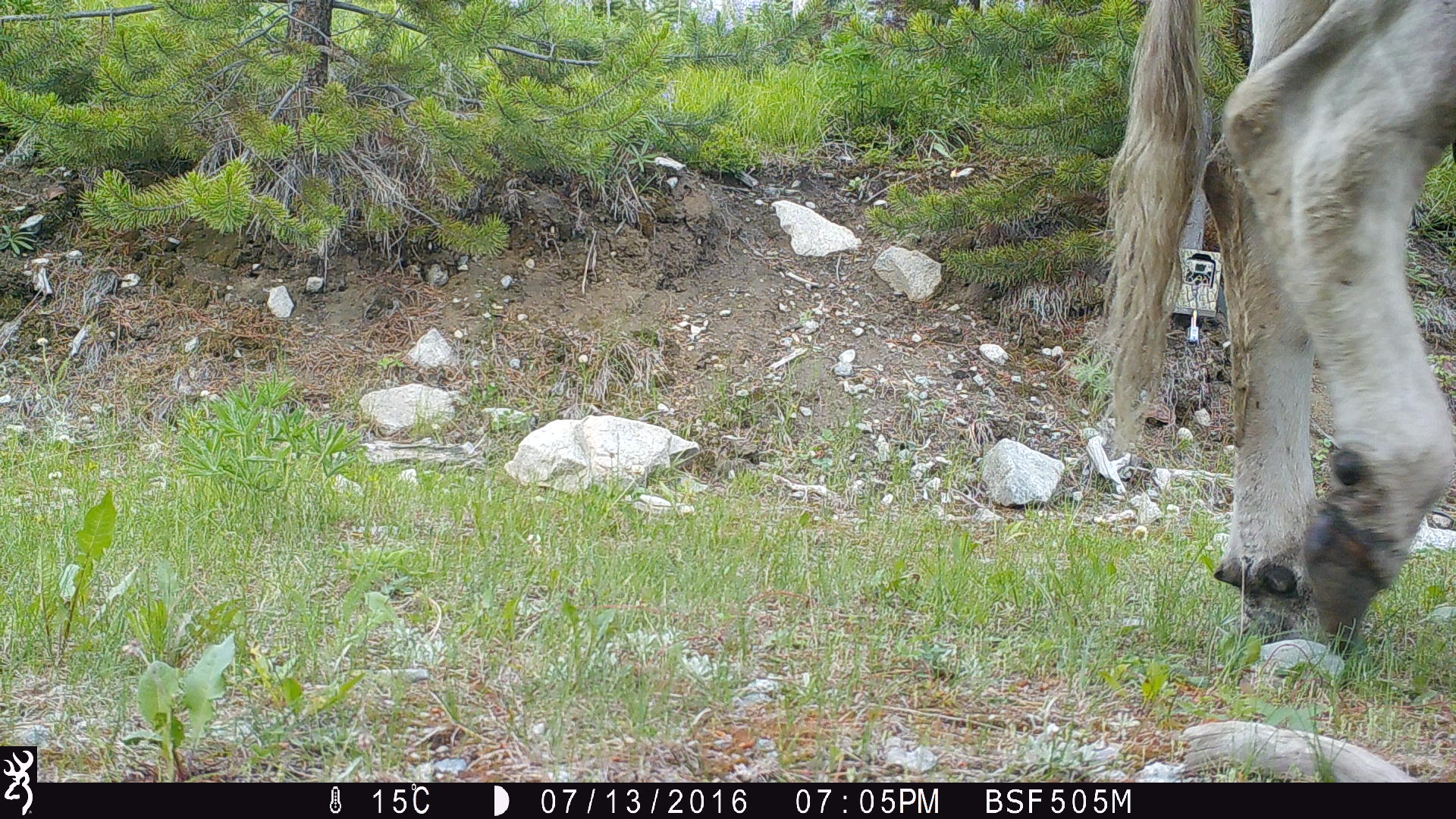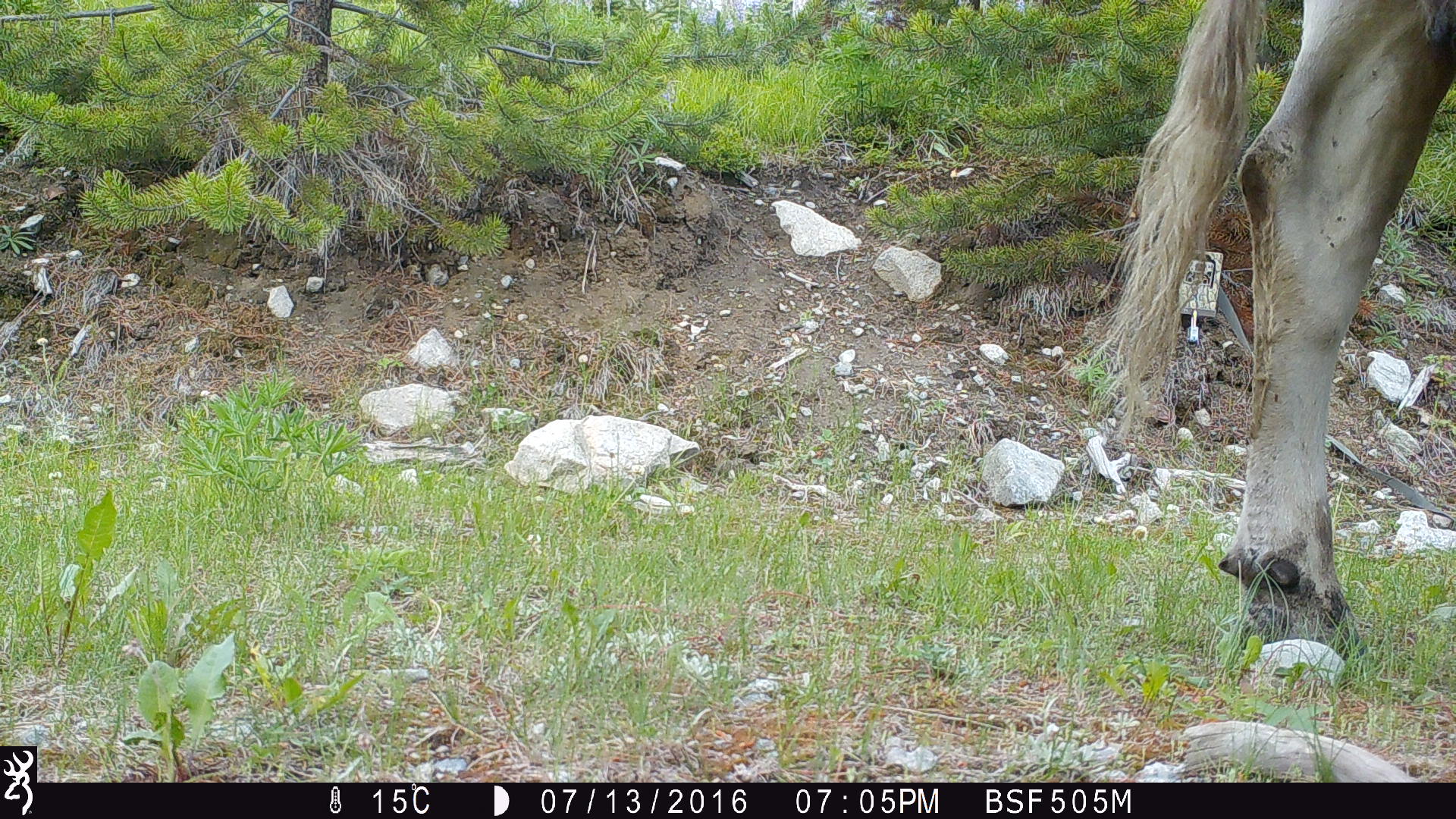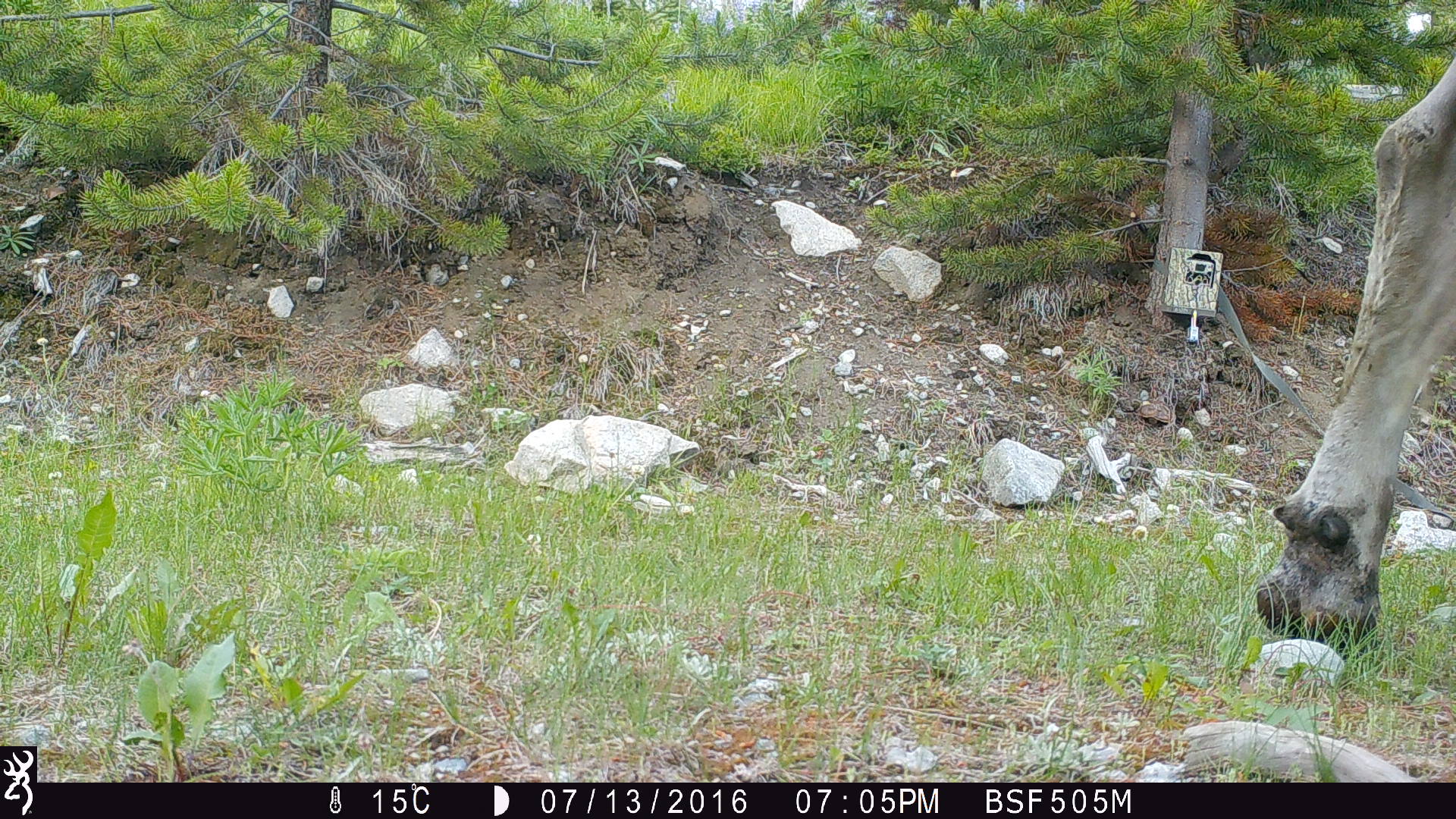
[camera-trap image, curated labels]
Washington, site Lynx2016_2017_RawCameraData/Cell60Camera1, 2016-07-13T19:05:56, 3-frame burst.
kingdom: Animalia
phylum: Chordata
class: Mammalia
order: Artiodactyla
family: Bovidae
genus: Bos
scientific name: Bos taurus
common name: domestic cattle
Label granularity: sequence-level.